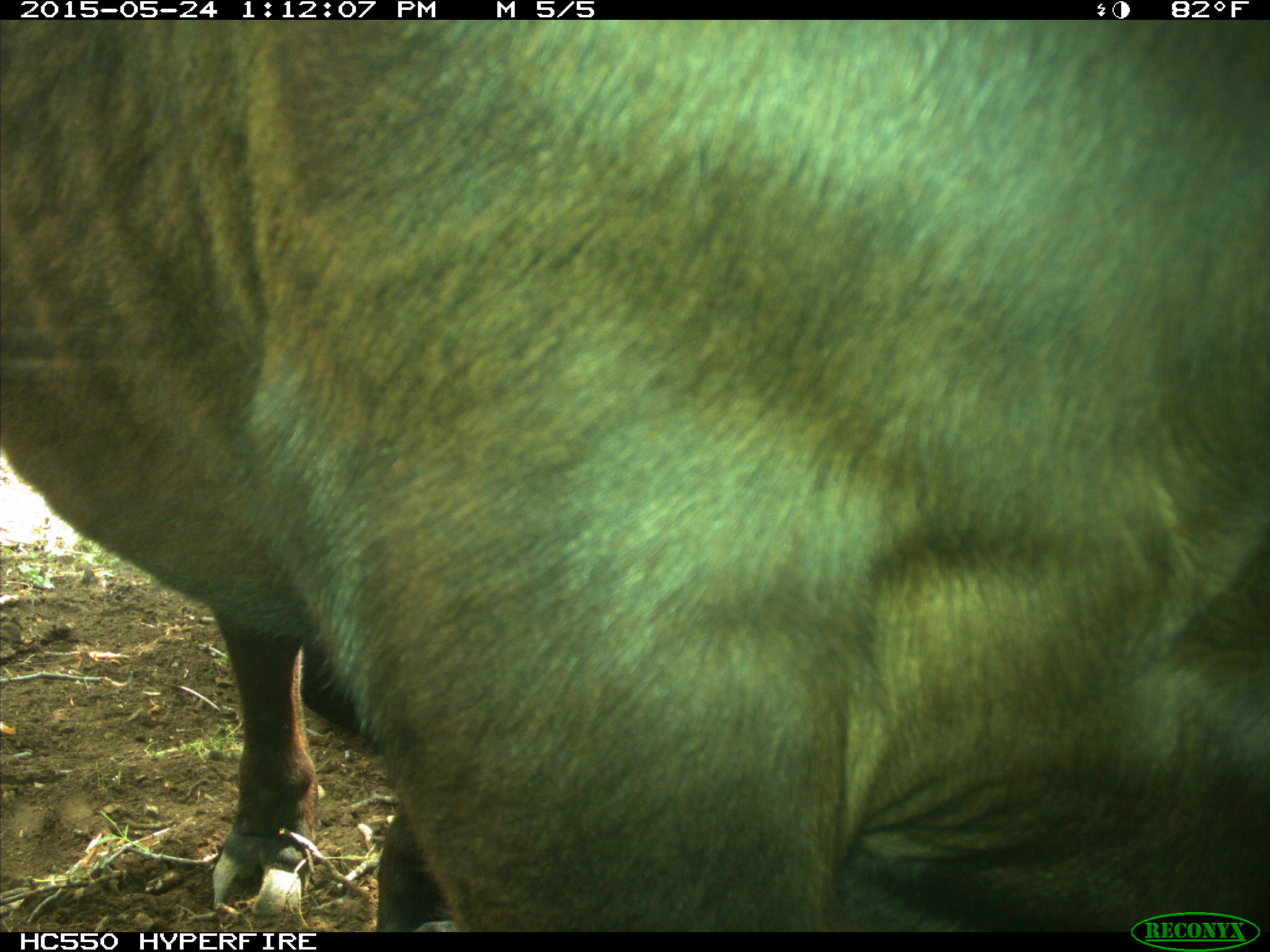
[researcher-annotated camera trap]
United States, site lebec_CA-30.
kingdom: Animalia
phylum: Chordata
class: Mammalia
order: Artiodactyla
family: Bovidae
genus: Bos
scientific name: Bos taurus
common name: domestic cow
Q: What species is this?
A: Bos taurus (domestic cow).